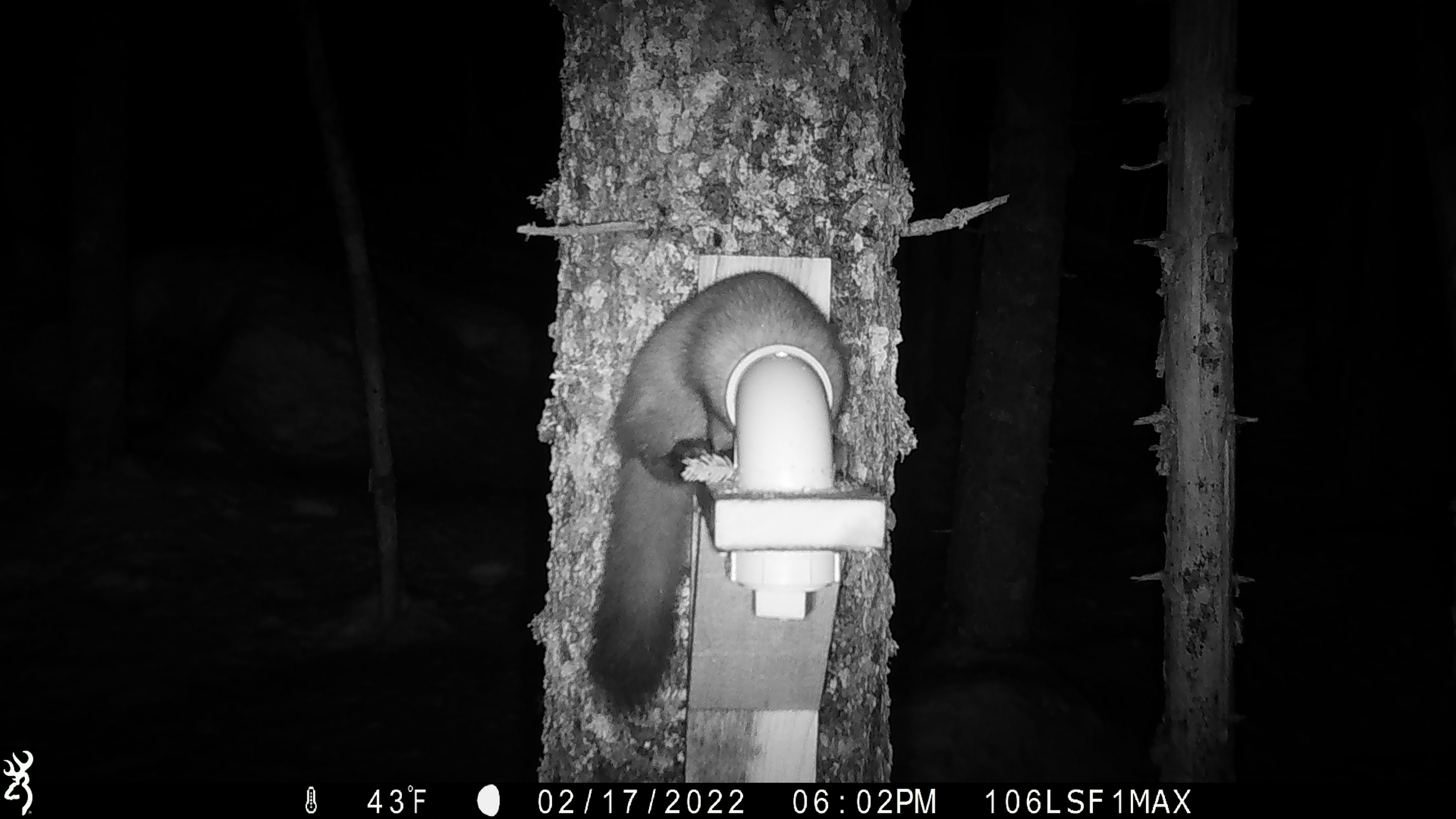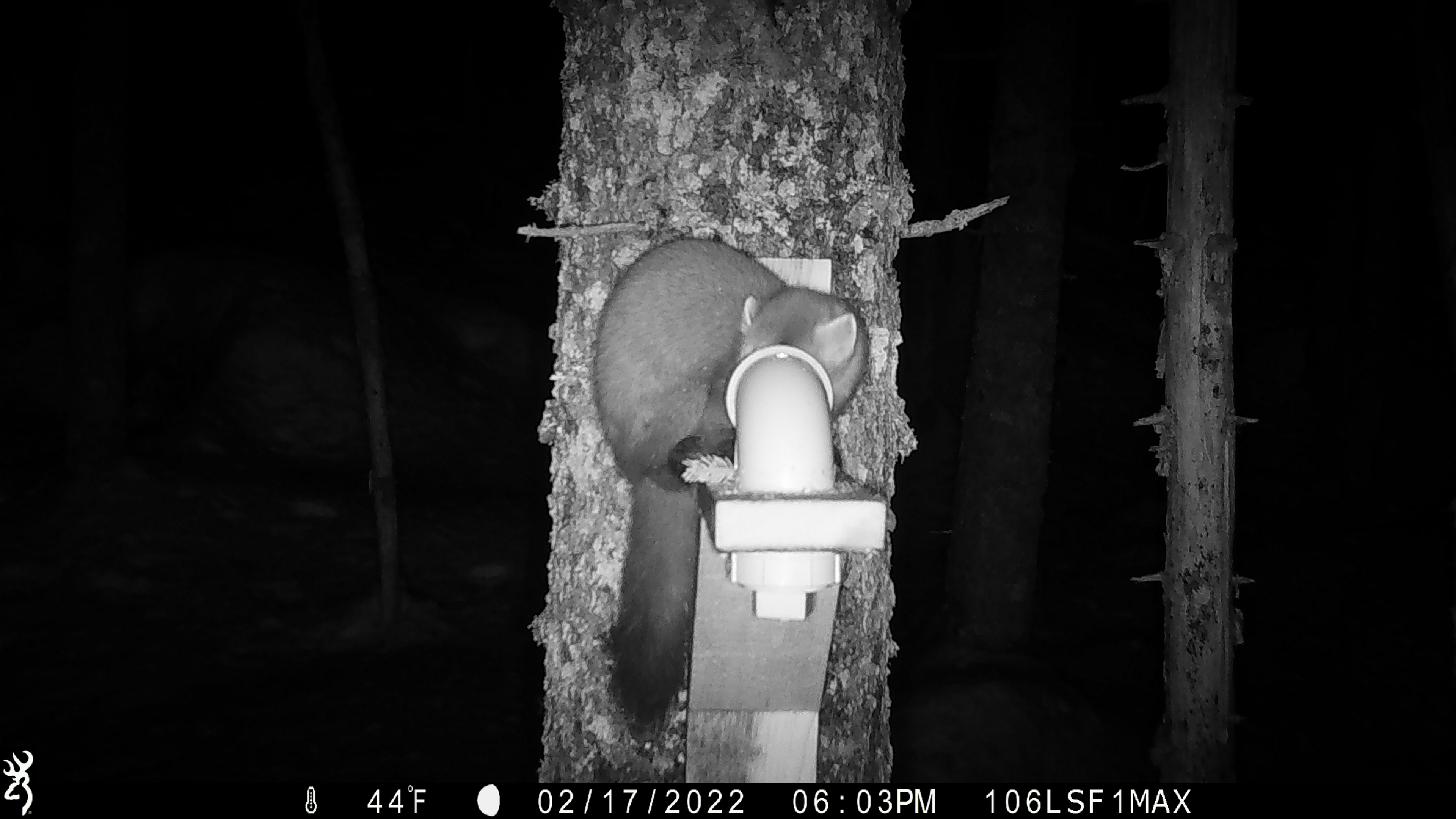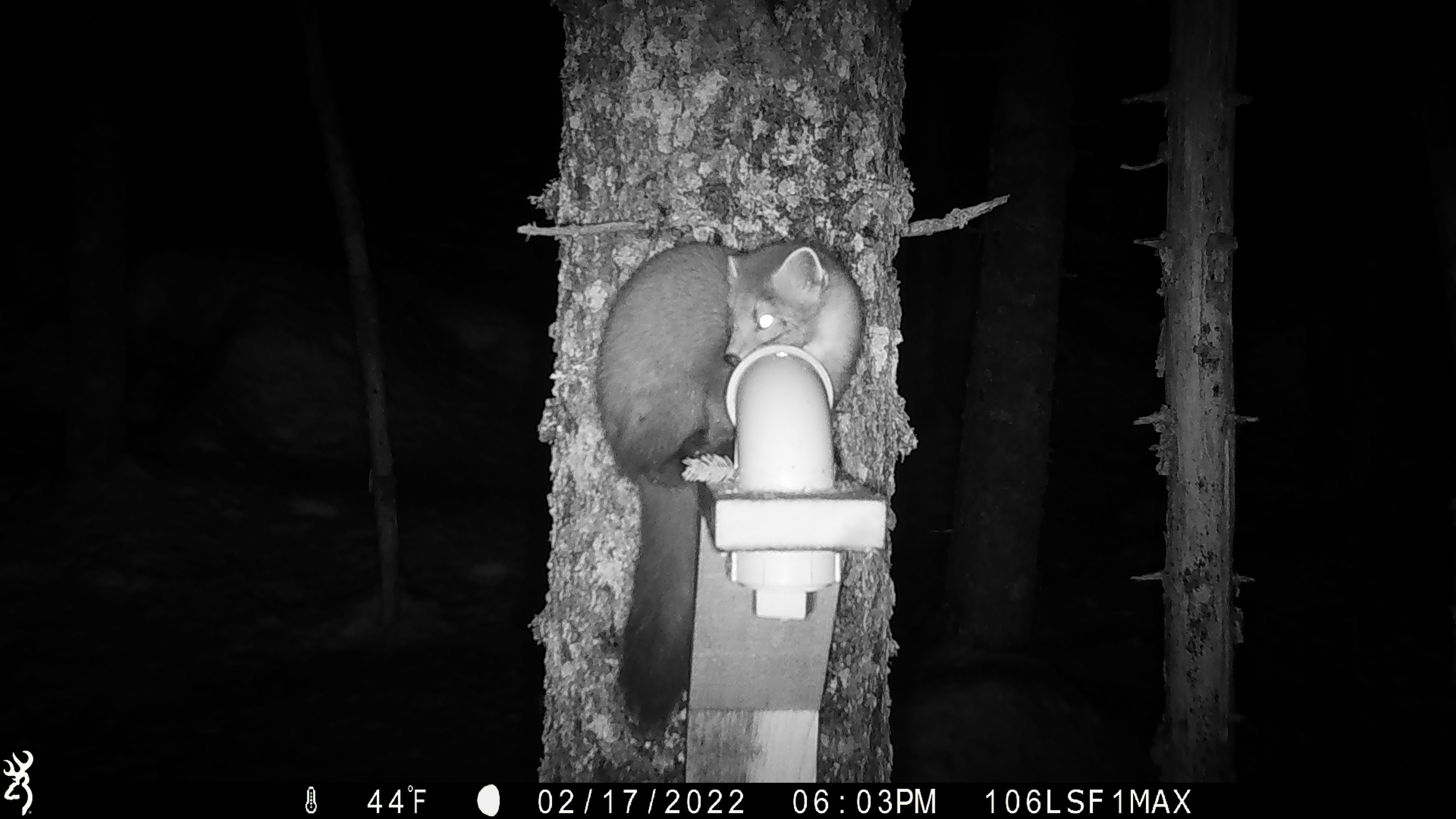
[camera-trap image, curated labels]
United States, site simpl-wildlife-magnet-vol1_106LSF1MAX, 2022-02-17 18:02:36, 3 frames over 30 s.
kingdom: Animalia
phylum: Chordata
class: Mammalia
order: Carnivora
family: Mustelidae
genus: Martes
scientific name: Martes americana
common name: american marten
American marten (Martes americana).